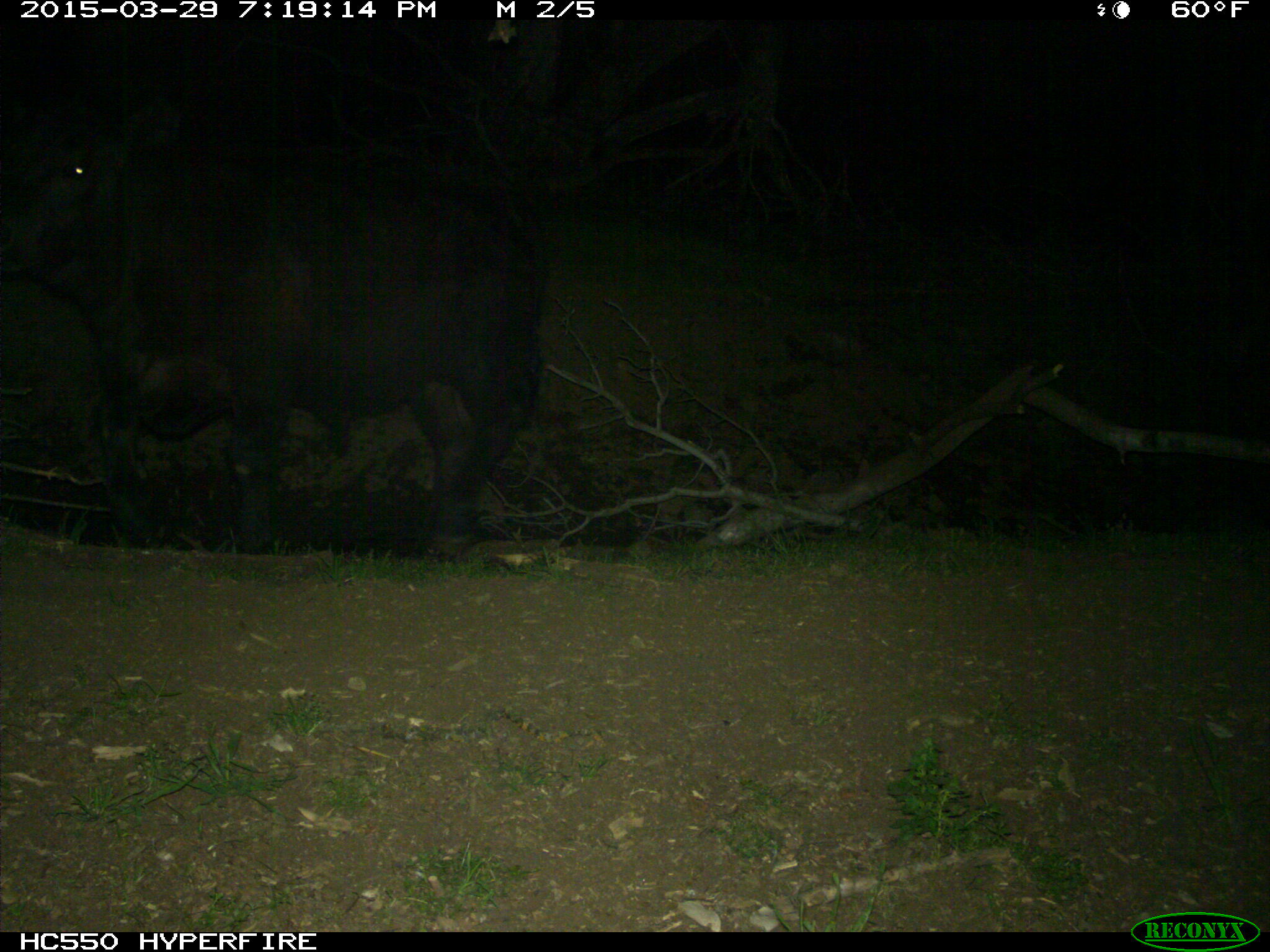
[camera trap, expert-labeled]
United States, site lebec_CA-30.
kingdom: Animalia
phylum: Chordata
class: Mammalia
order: Artiodactyla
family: Bovidae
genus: Bos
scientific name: Bos taurus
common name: domestic cow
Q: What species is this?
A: Bos taurus (domestic cow).